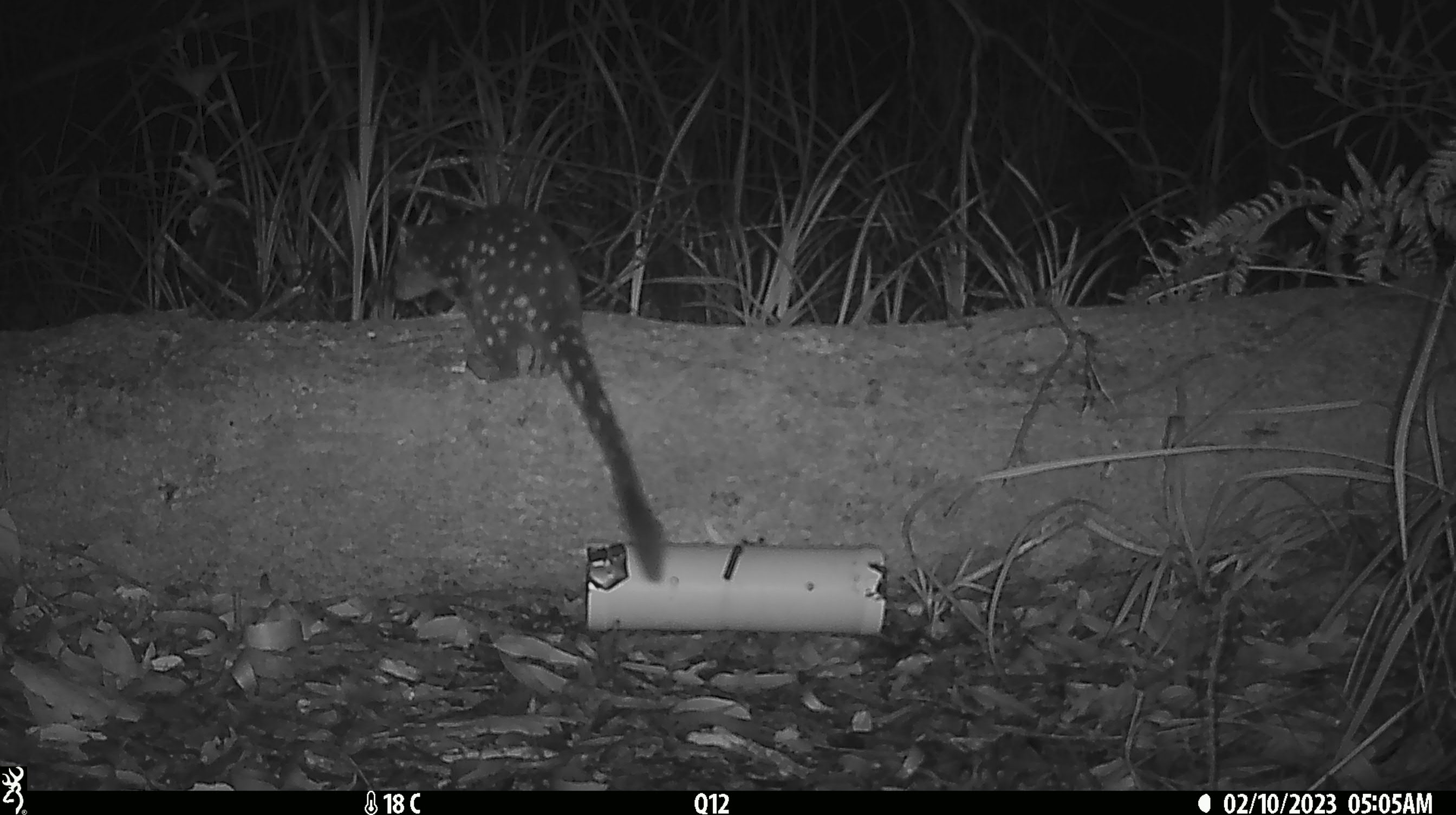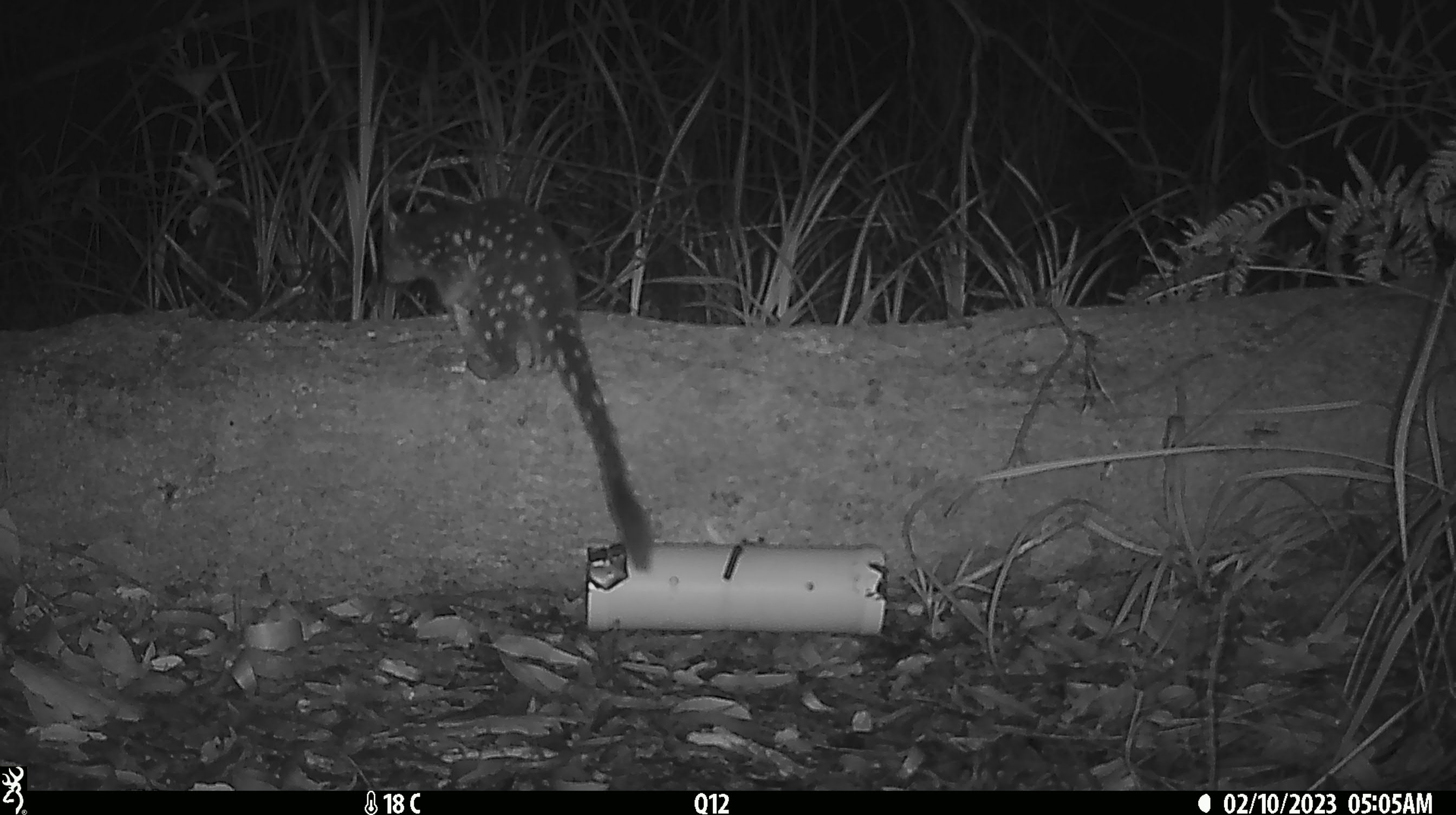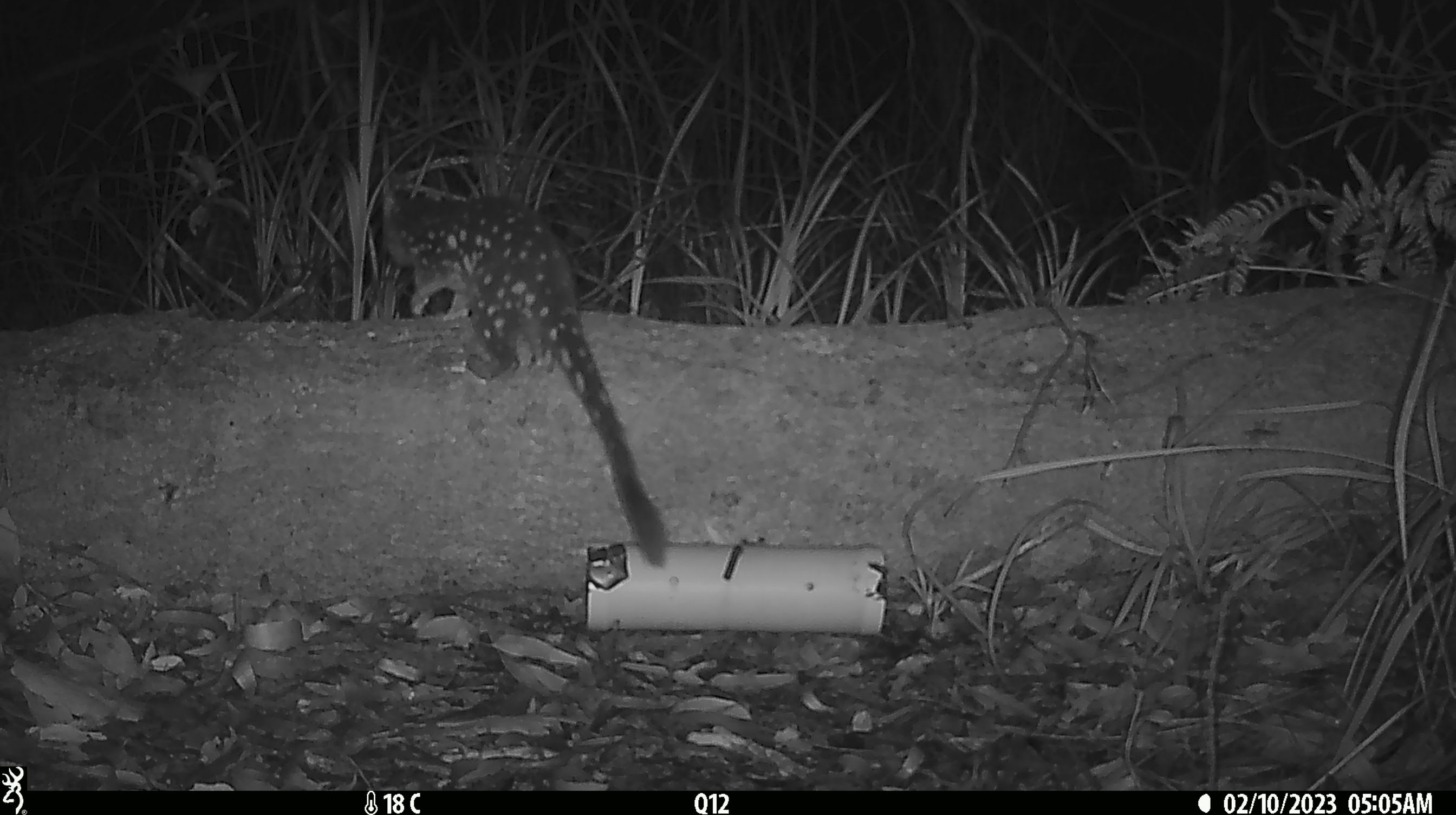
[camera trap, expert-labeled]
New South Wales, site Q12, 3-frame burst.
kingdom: Animalia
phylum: Chordata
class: Mammalia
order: Dasyuromorphia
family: Dasyuridae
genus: Dasyurus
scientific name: Dasyurus maculatus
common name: spotted-tailed quoll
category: quoll